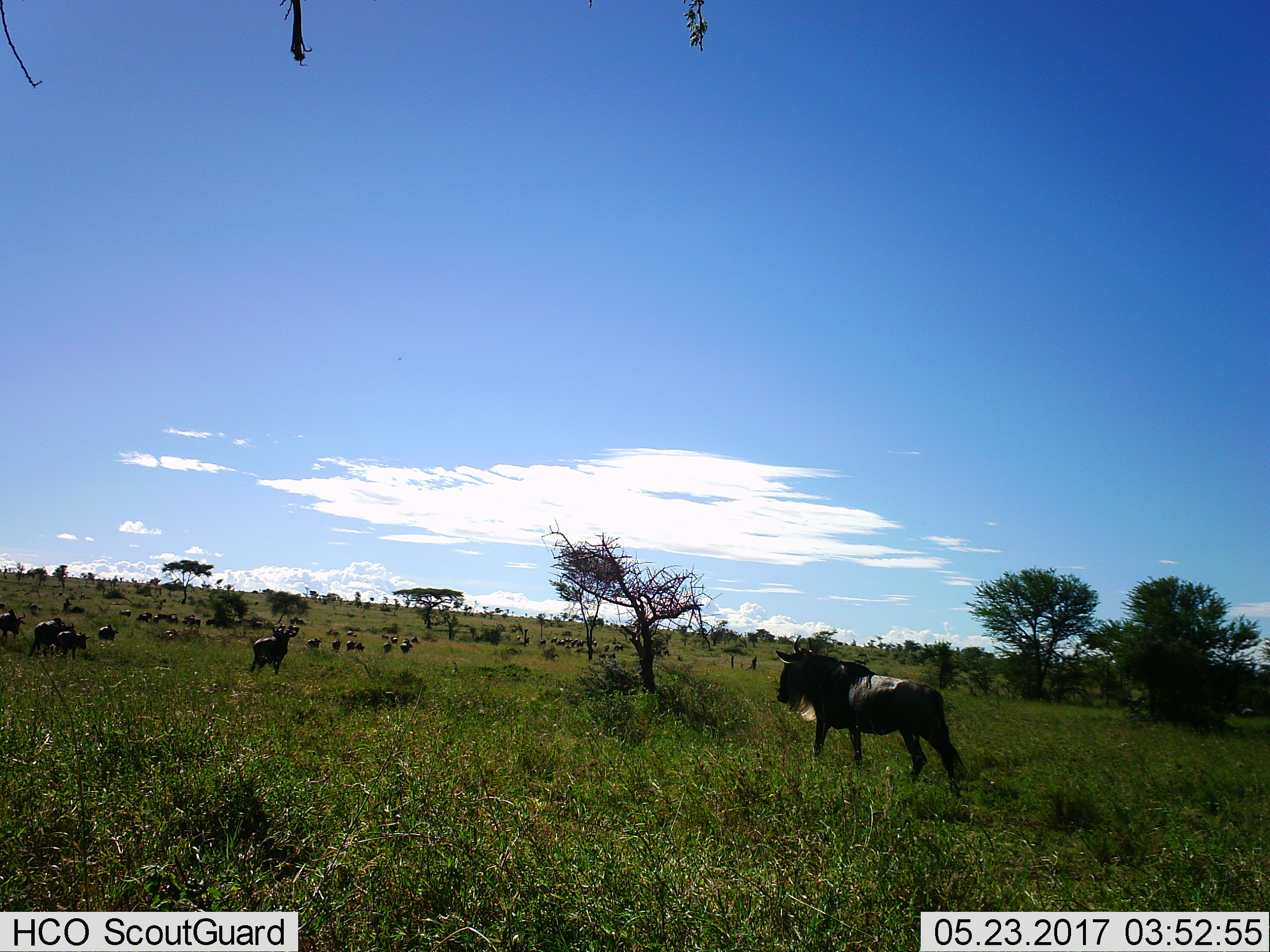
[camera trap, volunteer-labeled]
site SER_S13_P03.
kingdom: Animalia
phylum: Chordata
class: Mammalia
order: Artiodactyla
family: Bovidae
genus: Connochaetes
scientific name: Connochaetes taurinus taurinus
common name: blue wildebeest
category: wildebeestblue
Wildebeestblue (blue wildebeest) (Connochaetes taurinus taurinus), count 11-50. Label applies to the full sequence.